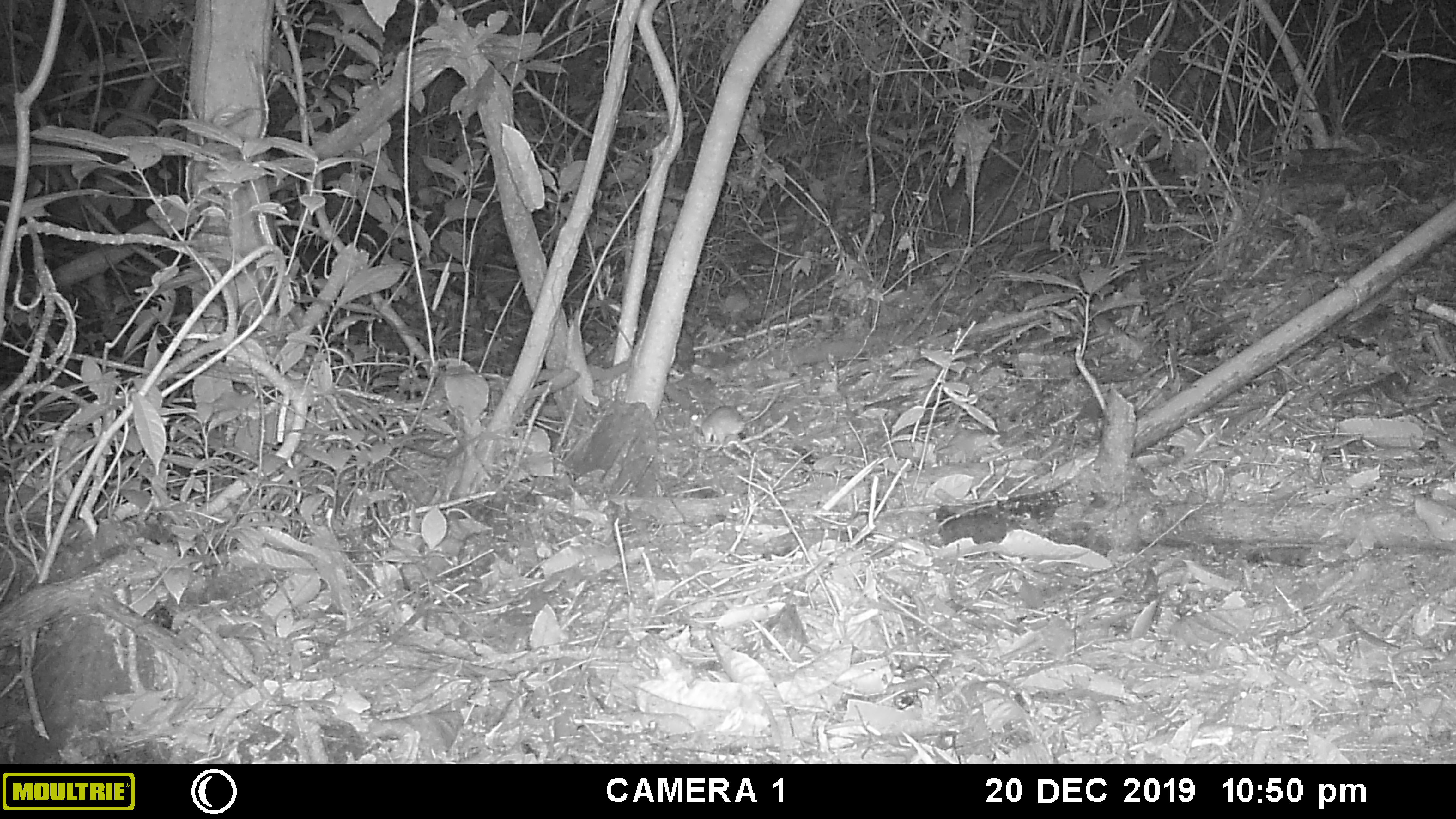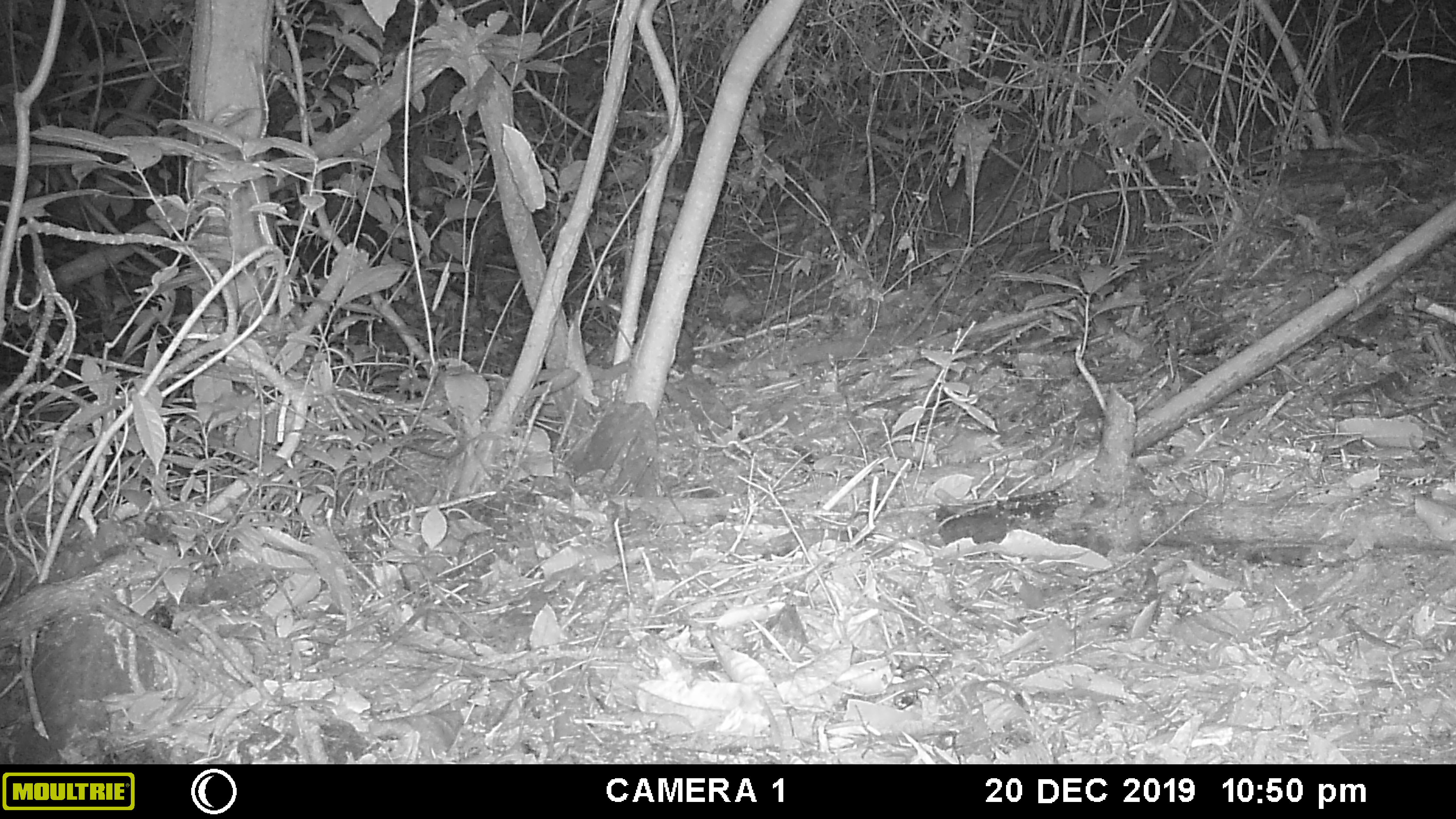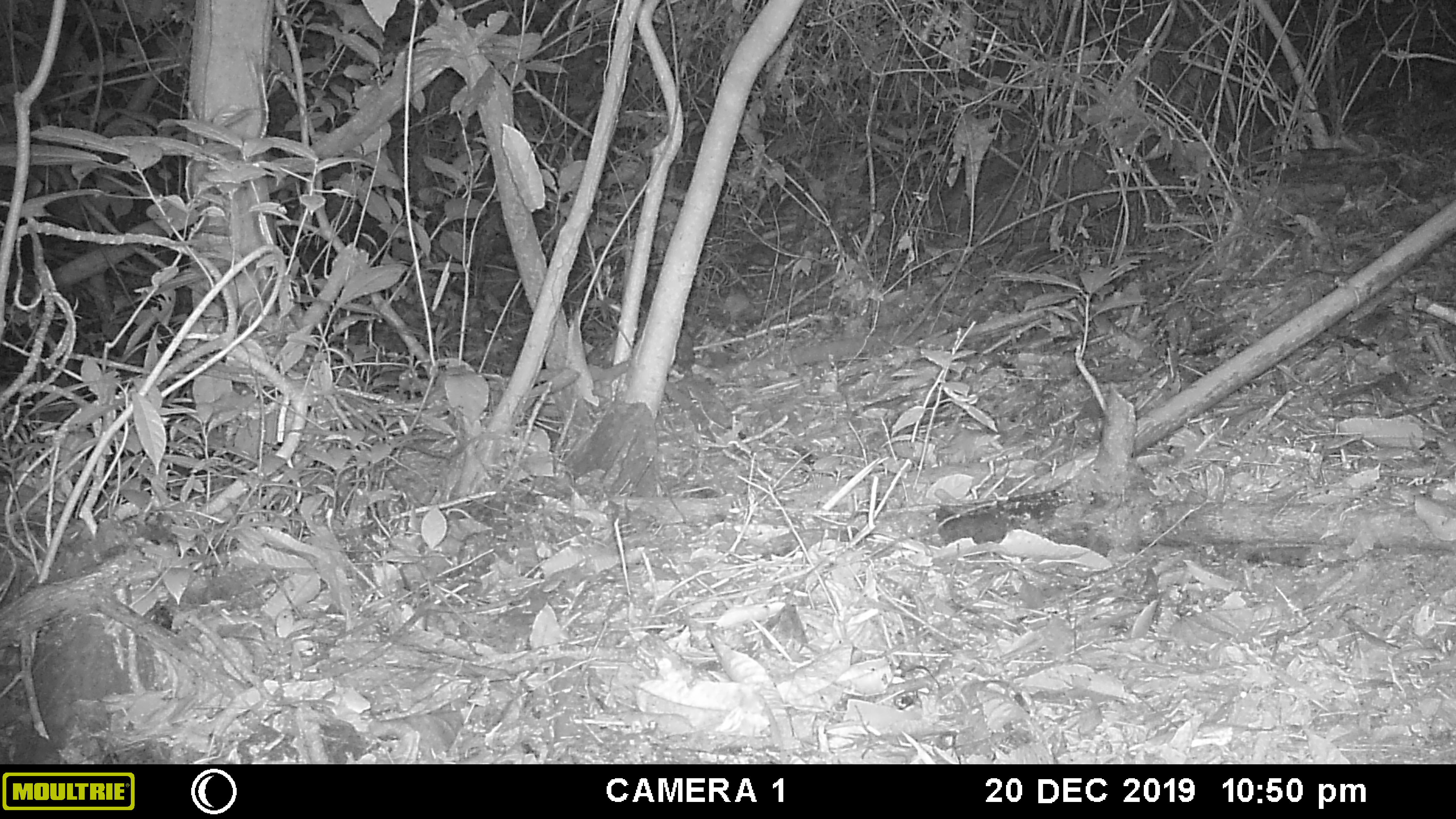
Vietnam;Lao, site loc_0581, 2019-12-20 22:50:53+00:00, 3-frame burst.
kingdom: Animalia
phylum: Chordata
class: Mammalia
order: Rodentia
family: Muridae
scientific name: Muridae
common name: old-world mice and rats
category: unidentified murid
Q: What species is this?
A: Unidentified murid (old-world mice and rats) (Muridae).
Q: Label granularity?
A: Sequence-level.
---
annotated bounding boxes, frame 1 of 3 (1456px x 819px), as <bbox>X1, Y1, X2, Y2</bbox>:
unidentified murid: <bbox>688, 388, 778, 451</bbox>